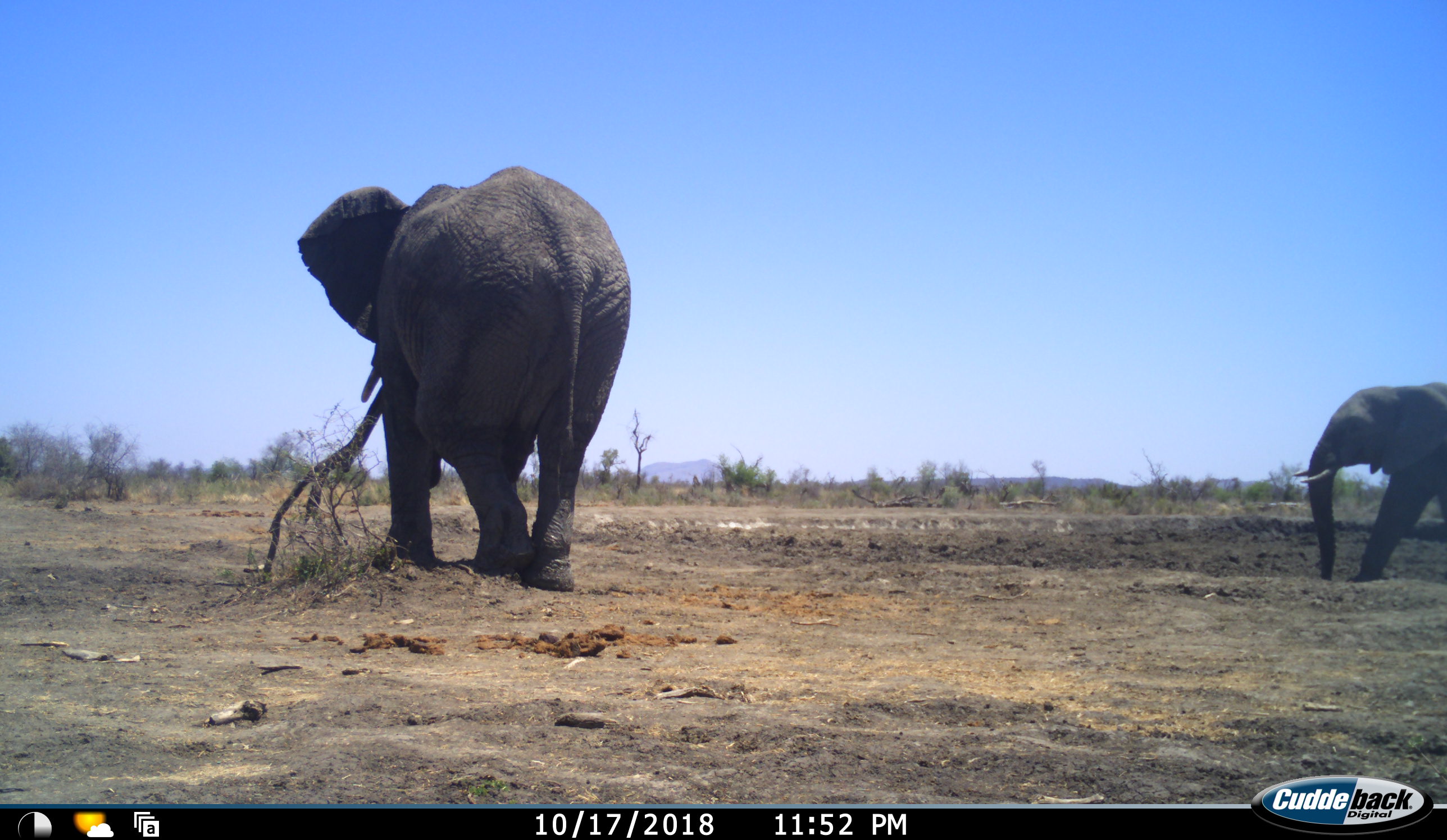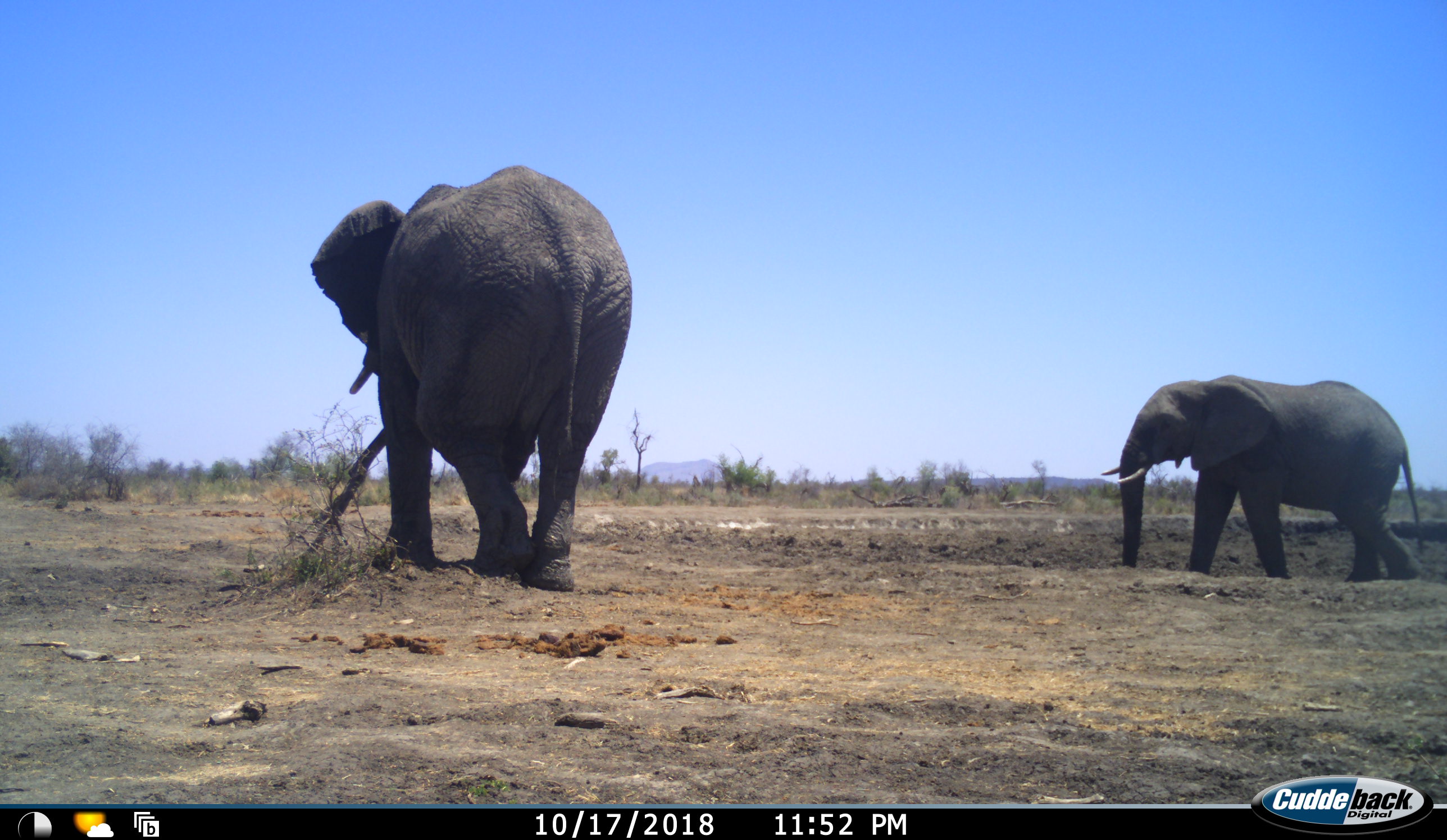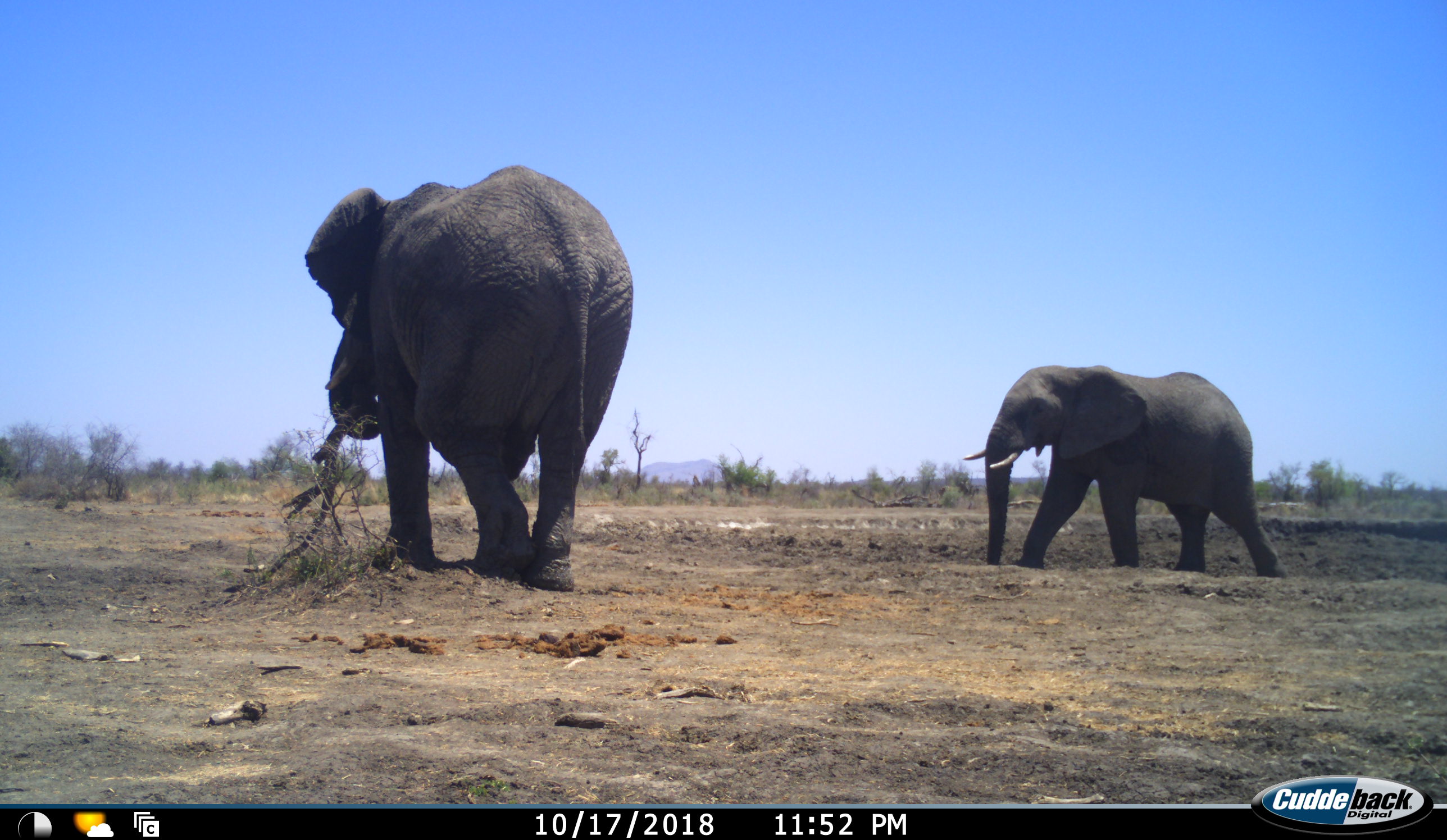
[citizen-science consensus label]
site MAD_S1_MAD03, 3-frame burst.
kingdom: Animalia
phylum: Chordata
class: Mammalia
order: Proboscidea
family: Elephantidae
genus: Loxodonta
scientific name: Loxodonta africana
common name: african bush elephant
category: elephant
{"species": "elephant (african bush elephant) (Loxodonta africana)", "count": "2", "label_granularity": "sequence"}